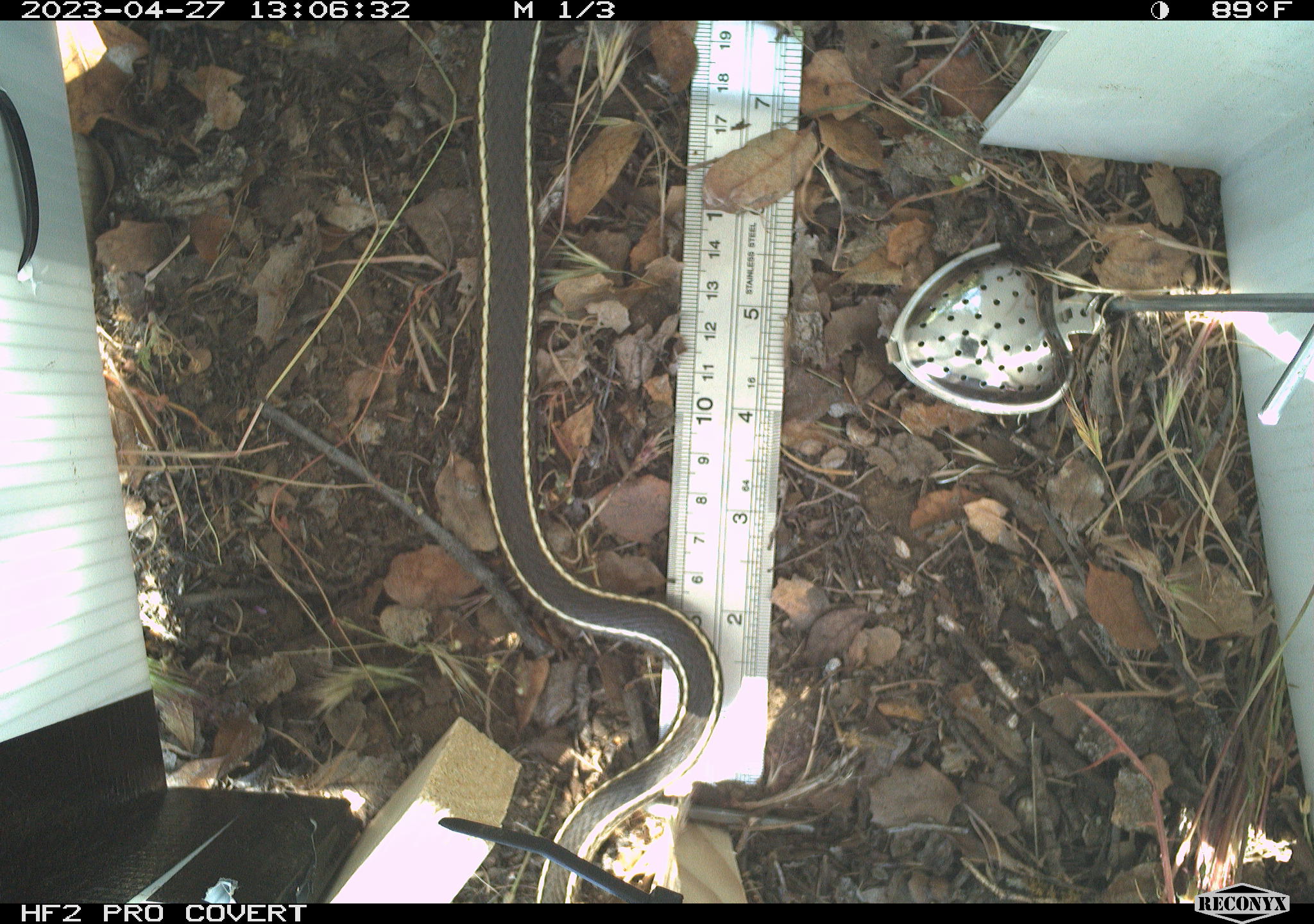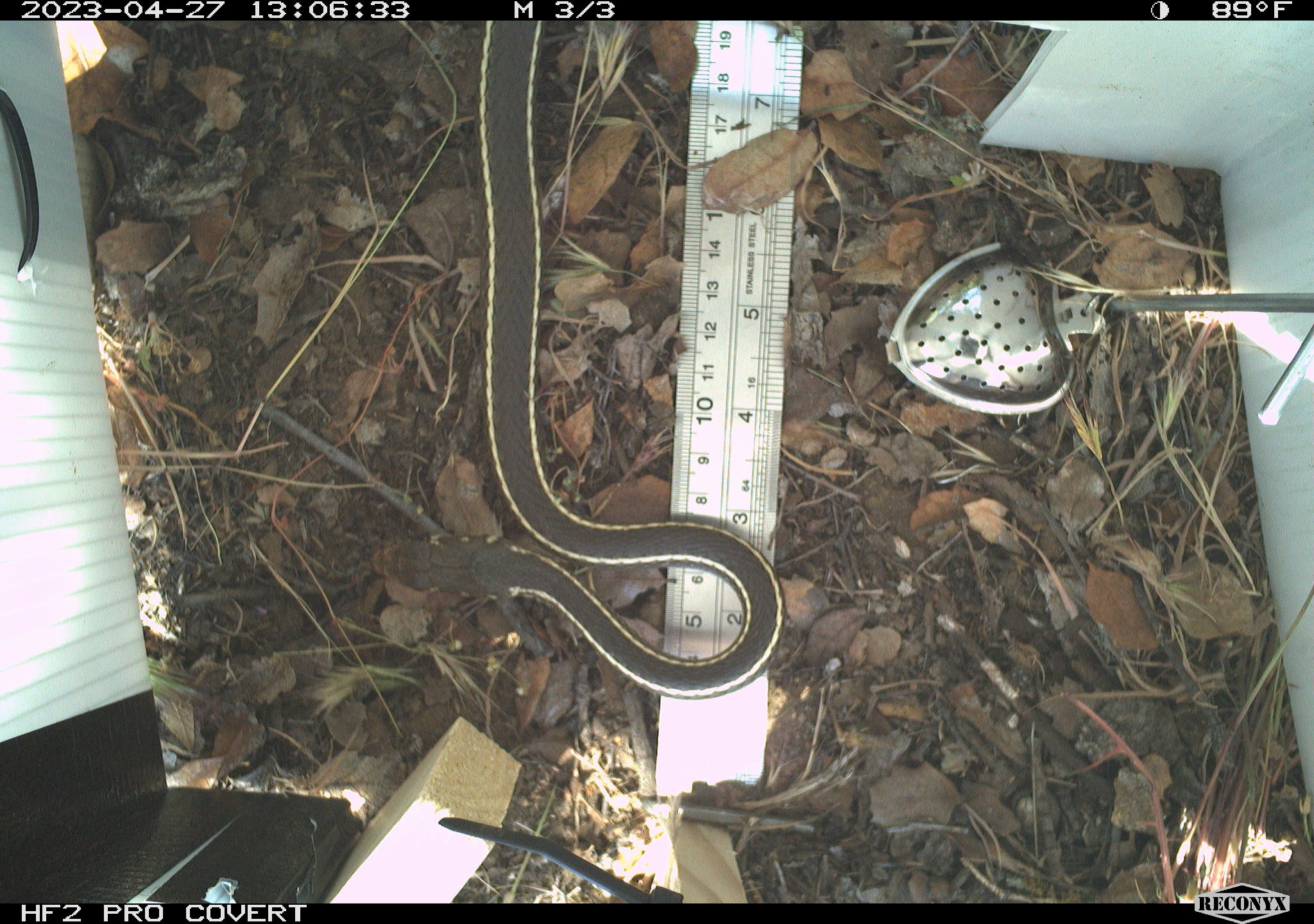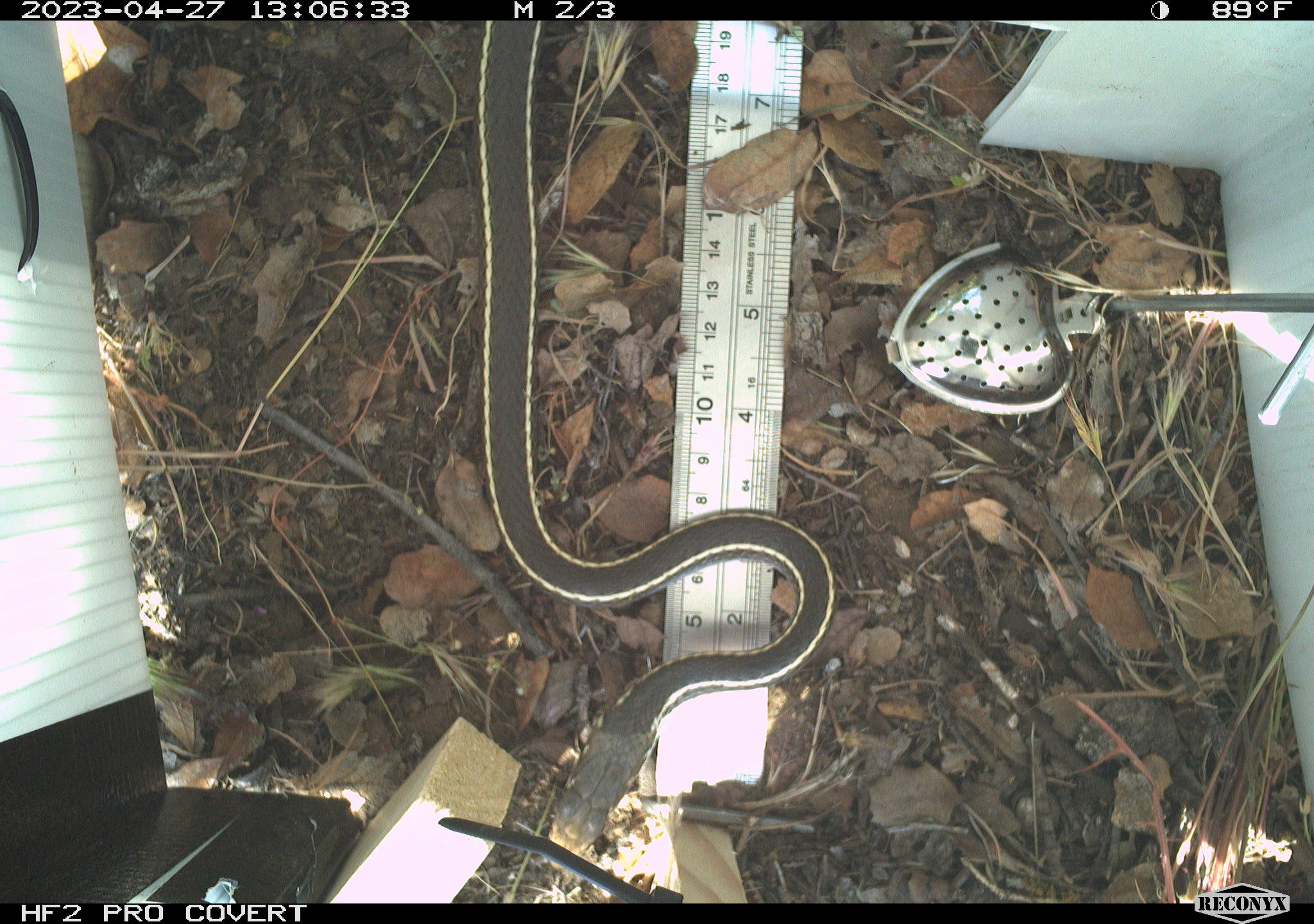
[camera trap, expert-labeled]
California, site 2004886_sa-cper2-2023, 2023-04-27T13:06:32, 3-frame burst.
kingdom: Animalia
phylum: Chordata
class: Reptilia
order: Squamata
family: Colubridae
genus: Masticophis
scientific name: Masticophis lateralis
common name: striped racer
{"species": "striped racer (Masticophis lateralis)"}